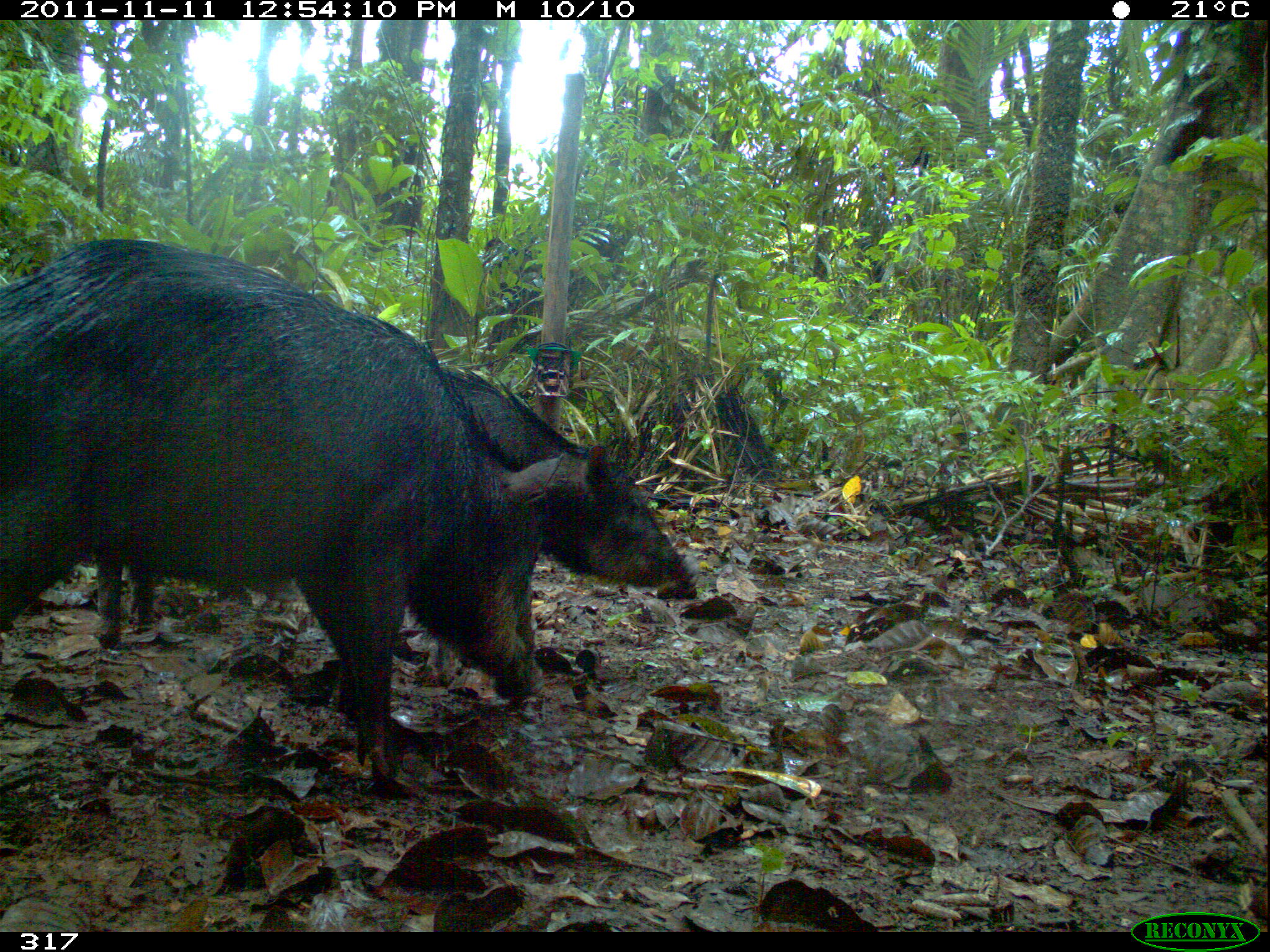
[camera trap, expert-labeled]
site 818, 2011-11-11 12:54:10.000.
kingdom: Animalia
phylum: Chordata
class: Mammalia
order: Artiodactyla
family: Tayassuidae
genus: Tayassu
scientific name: Tayassu pecari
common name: white-lipped peccary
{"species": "Tayassu pecari (white-lipped peccary)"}